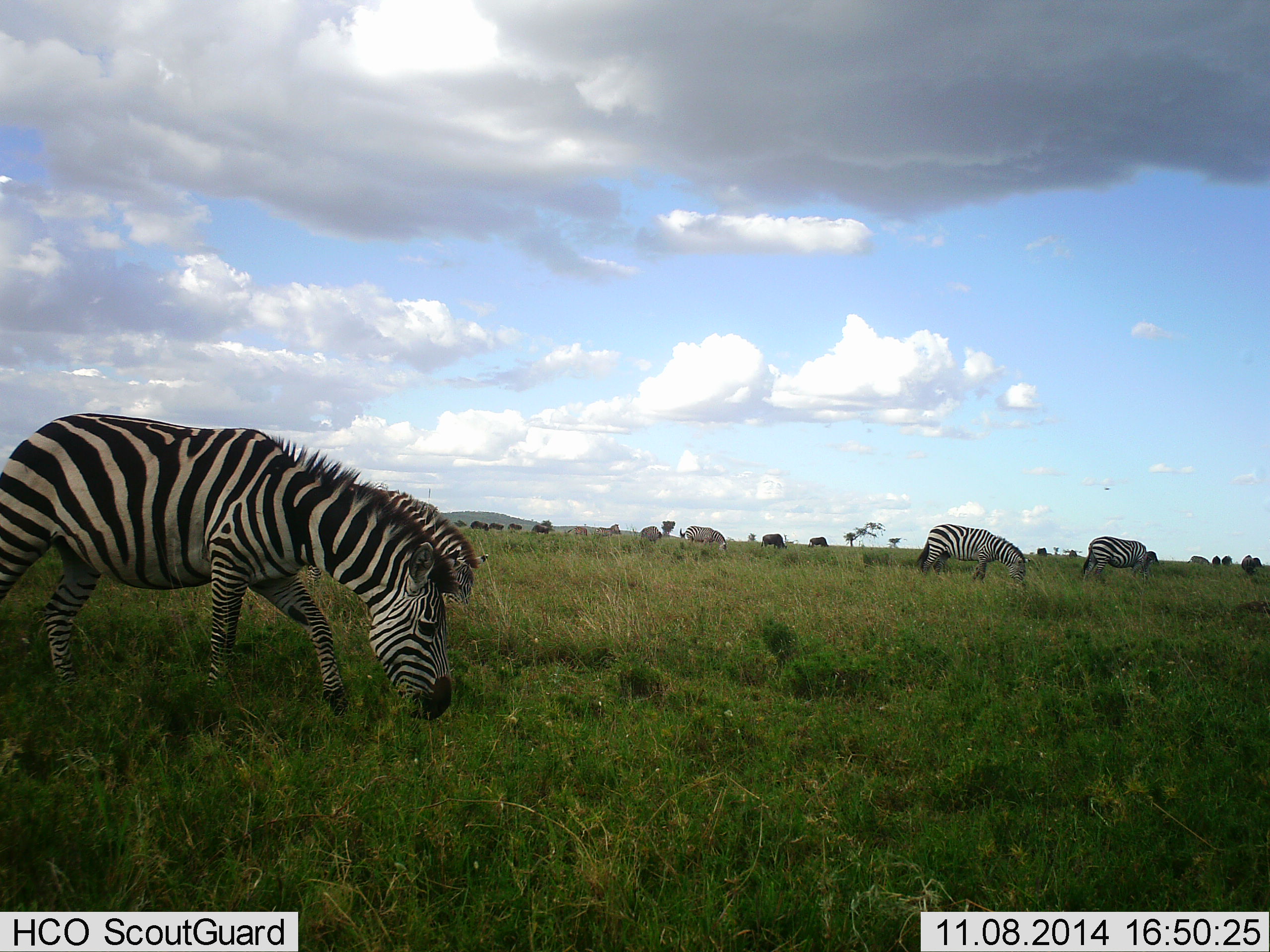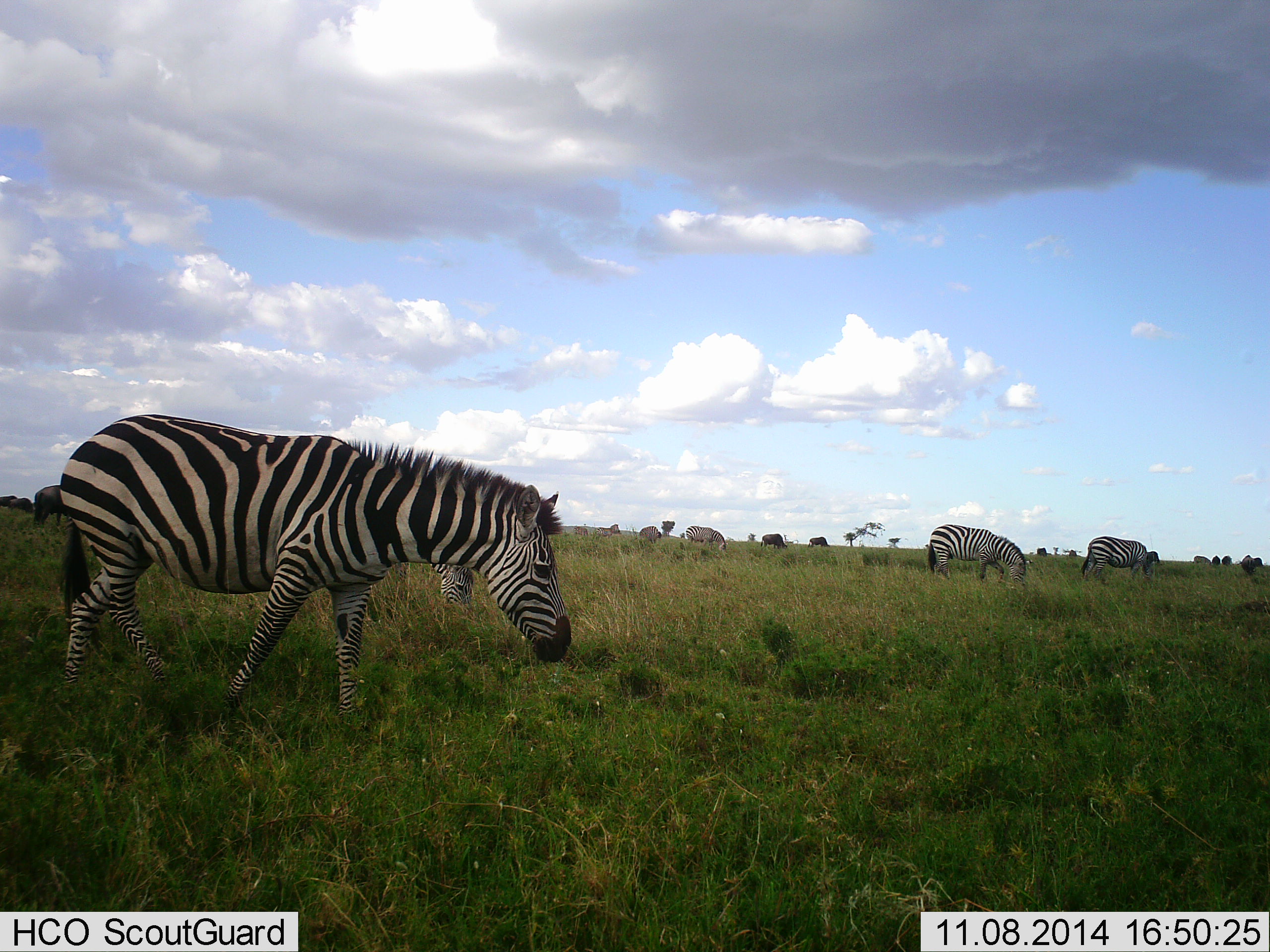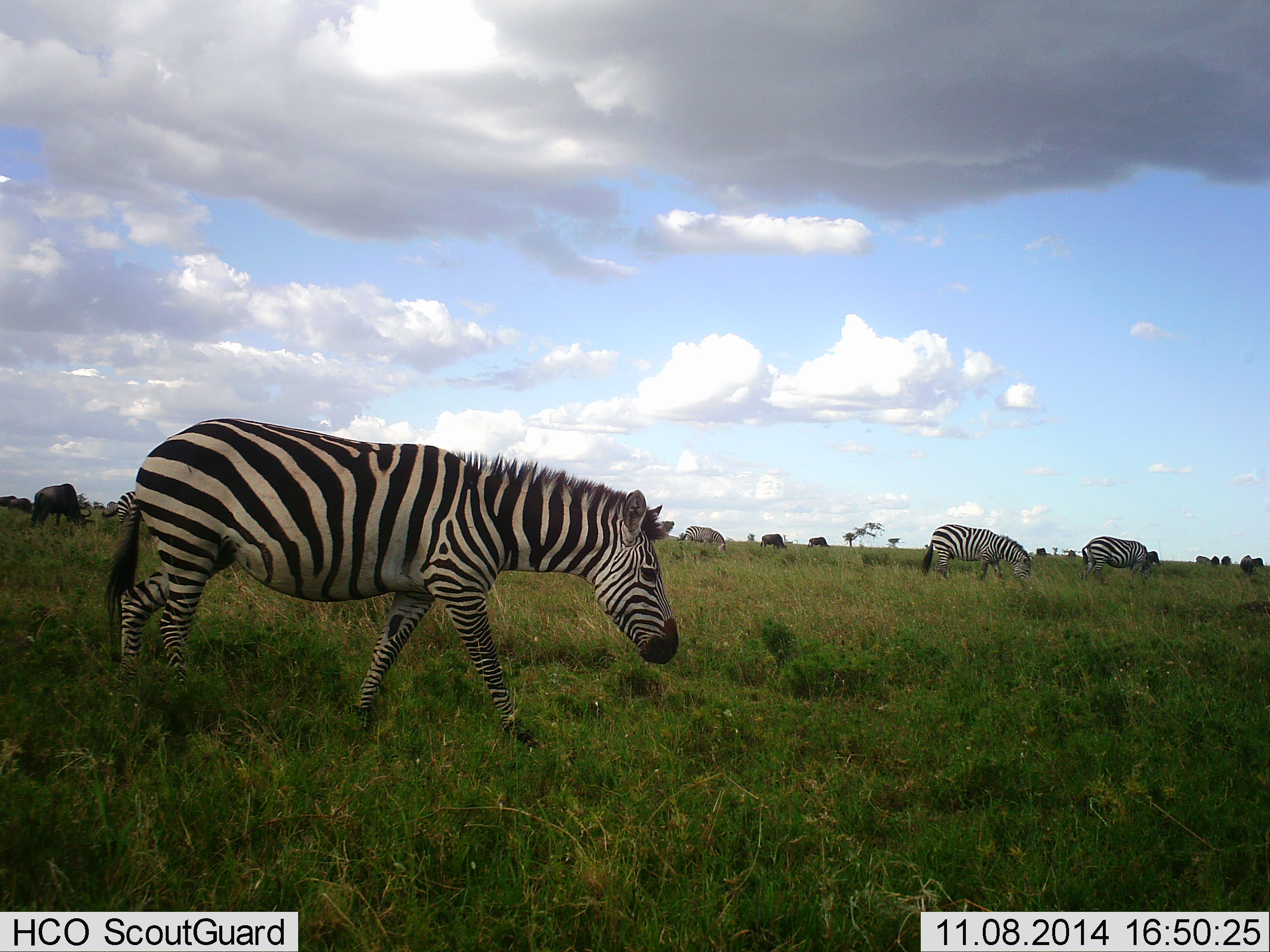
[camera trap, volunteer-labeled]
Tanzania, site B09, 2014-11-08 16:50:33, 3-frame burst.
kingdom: Animalia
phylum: Chordata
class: Mammalia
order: Perissodactyla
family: Equidae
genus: Equus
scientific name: Equus quagga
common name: plains zebra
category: zebra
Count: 5.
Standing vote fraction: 31%.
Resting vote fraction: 0%.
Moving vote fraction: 56%.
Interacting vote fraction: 0%.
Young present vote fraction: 0%.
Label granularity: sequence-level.